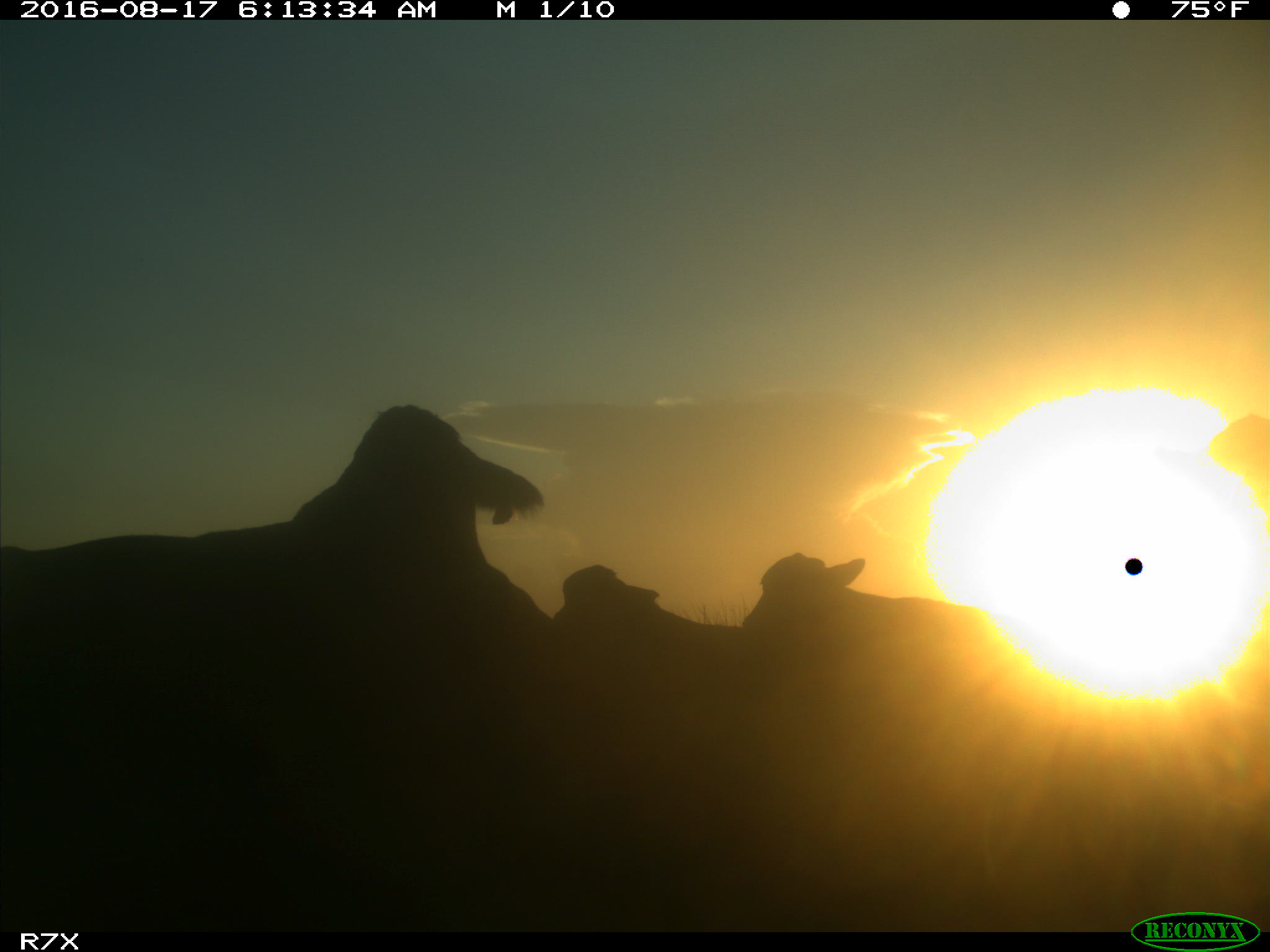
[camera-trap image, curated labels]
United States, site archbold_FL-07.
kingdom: Animalia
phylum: Chordata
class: Mammalia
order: Artiodactyla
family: Bovidae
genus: Bos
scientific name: Bos taurus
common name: domestic cow